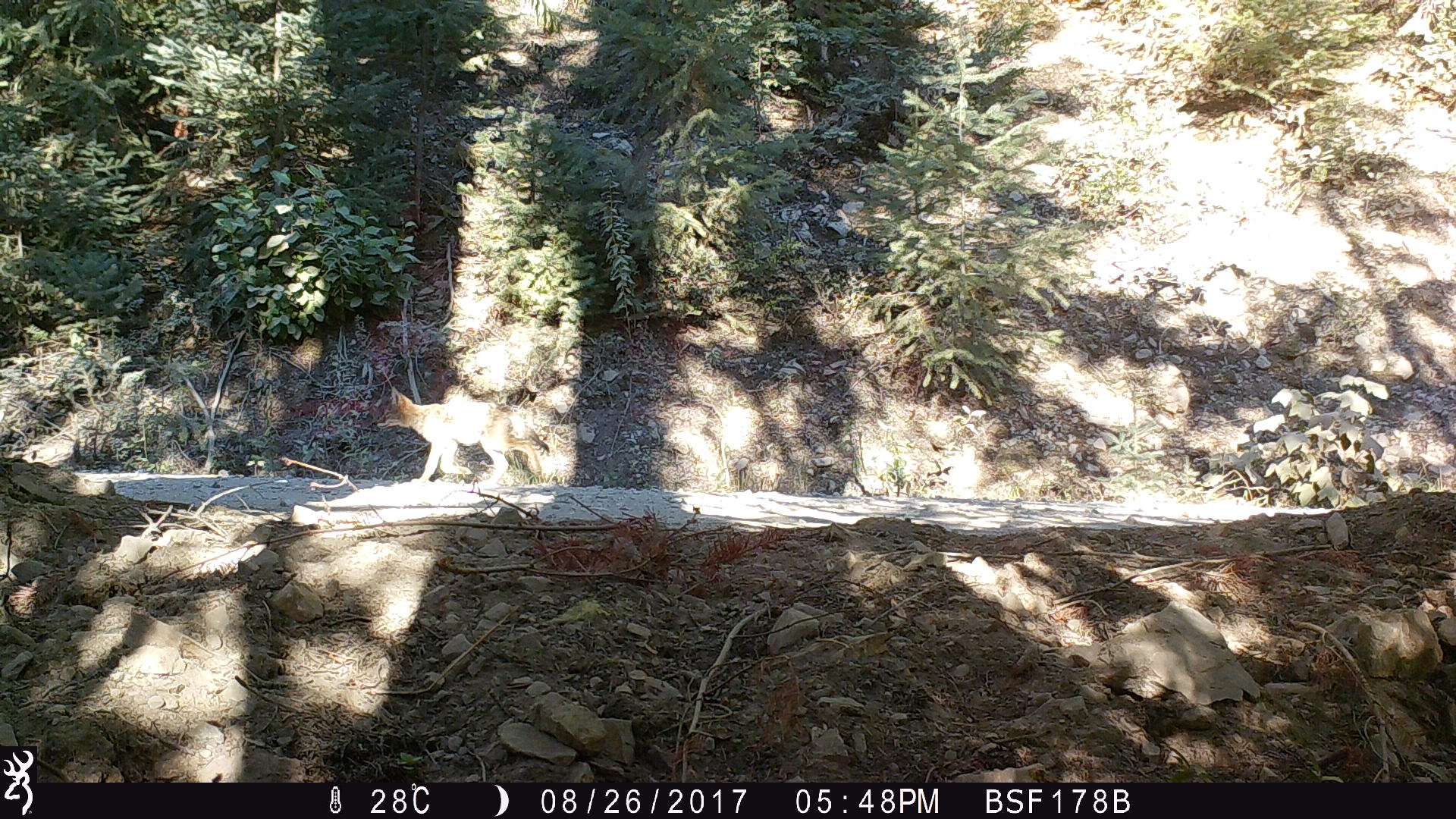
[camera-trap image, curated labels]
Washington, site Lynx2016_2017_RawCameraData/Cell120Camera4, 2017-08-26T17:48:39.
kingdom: Animalia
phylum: Chordata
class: Mammalia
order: Carnivora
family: Canidae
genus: Canis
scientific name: Canis latrans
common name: coyote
Canis latrans (coyote). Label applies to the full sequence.